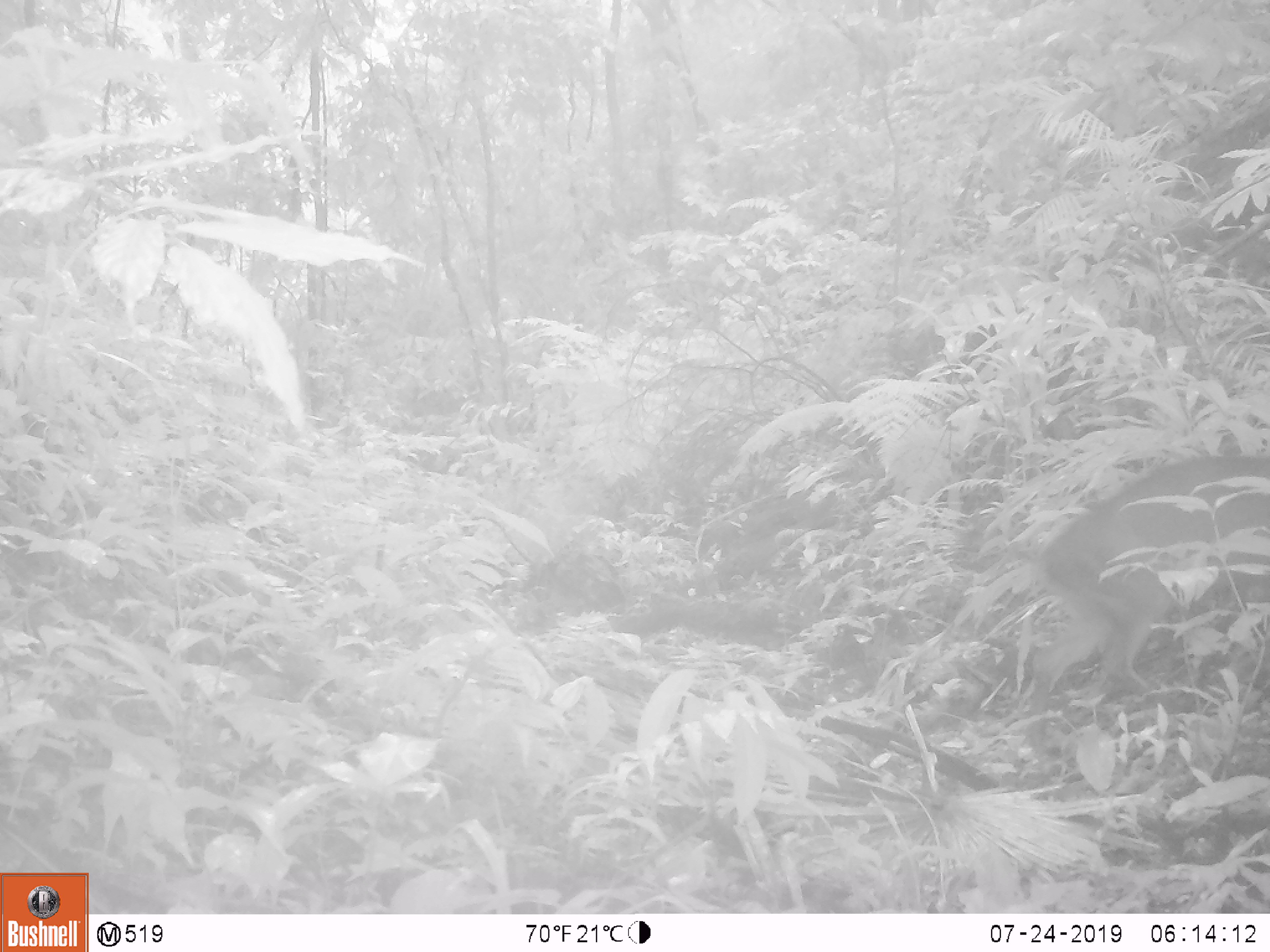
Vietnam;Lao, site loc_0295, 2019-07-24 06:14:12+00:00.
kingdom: Animalia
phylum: Chordata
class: Mammalia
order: Artiodactyla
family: Cervidae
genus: Muntiacus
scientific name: Muntiacus vuquangensis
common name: large-antlered muntjac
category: large antlered muntjac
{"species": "large antlered muntjac (large-antlered muntjac) (Muntiacus vuquangensis)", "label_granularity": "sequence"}